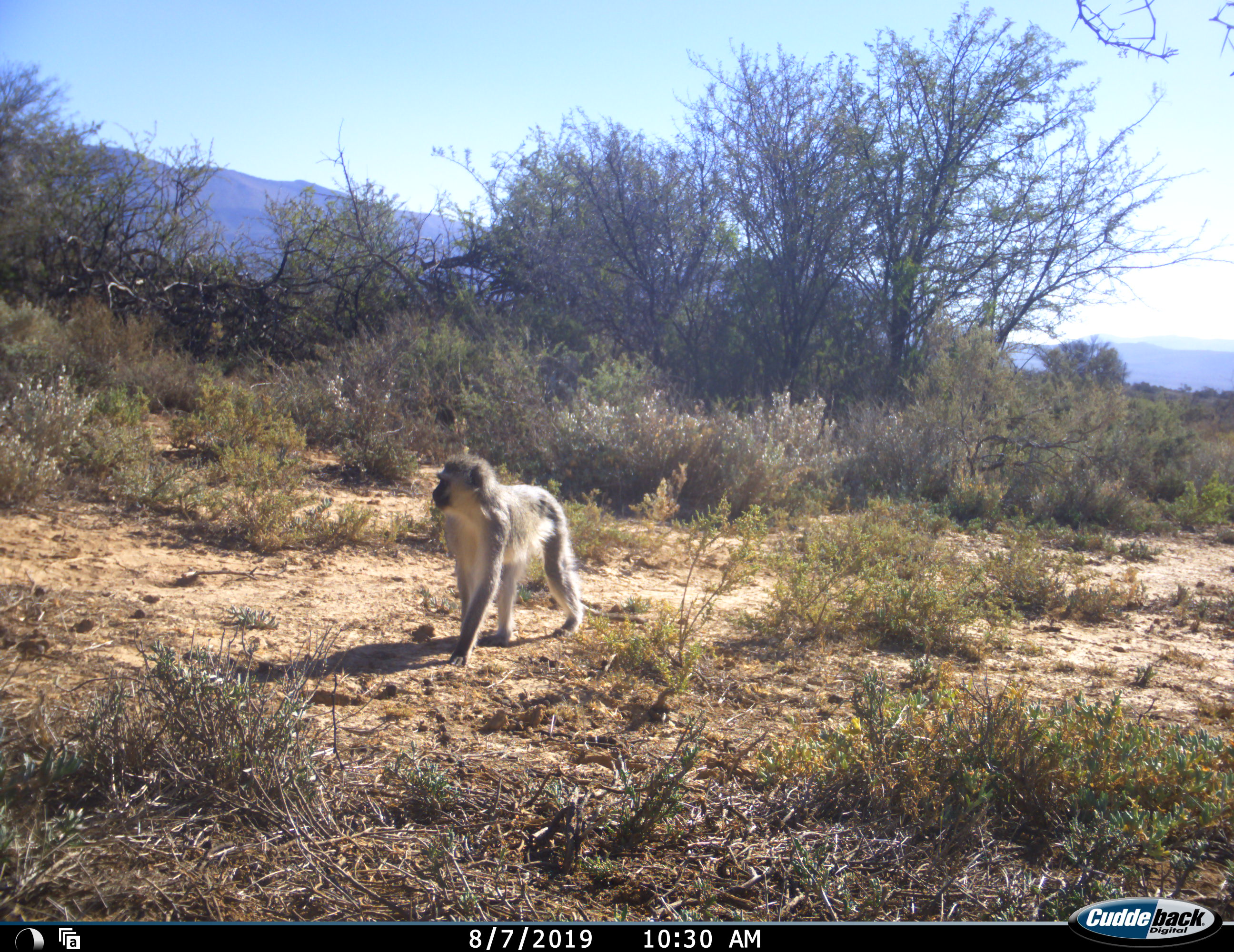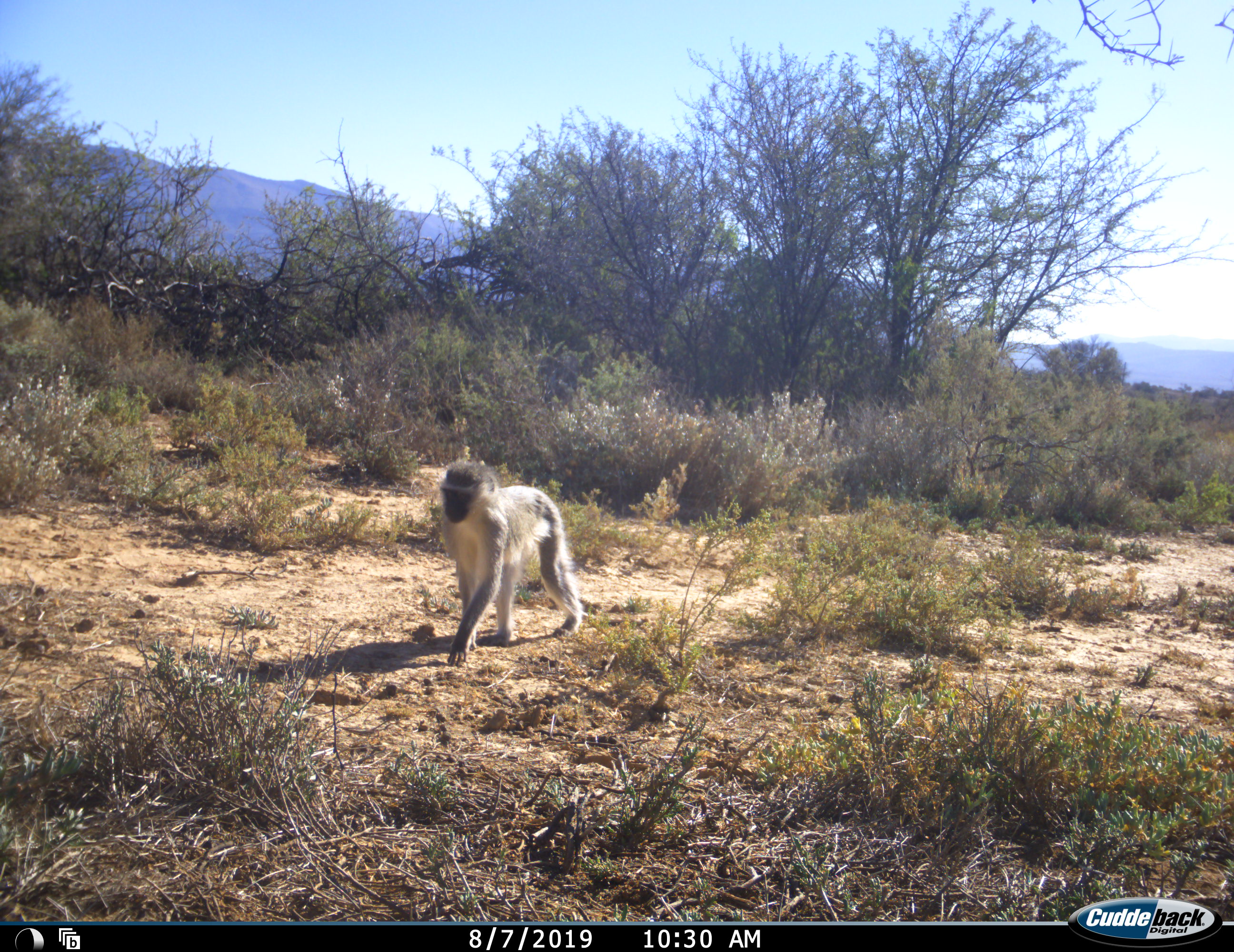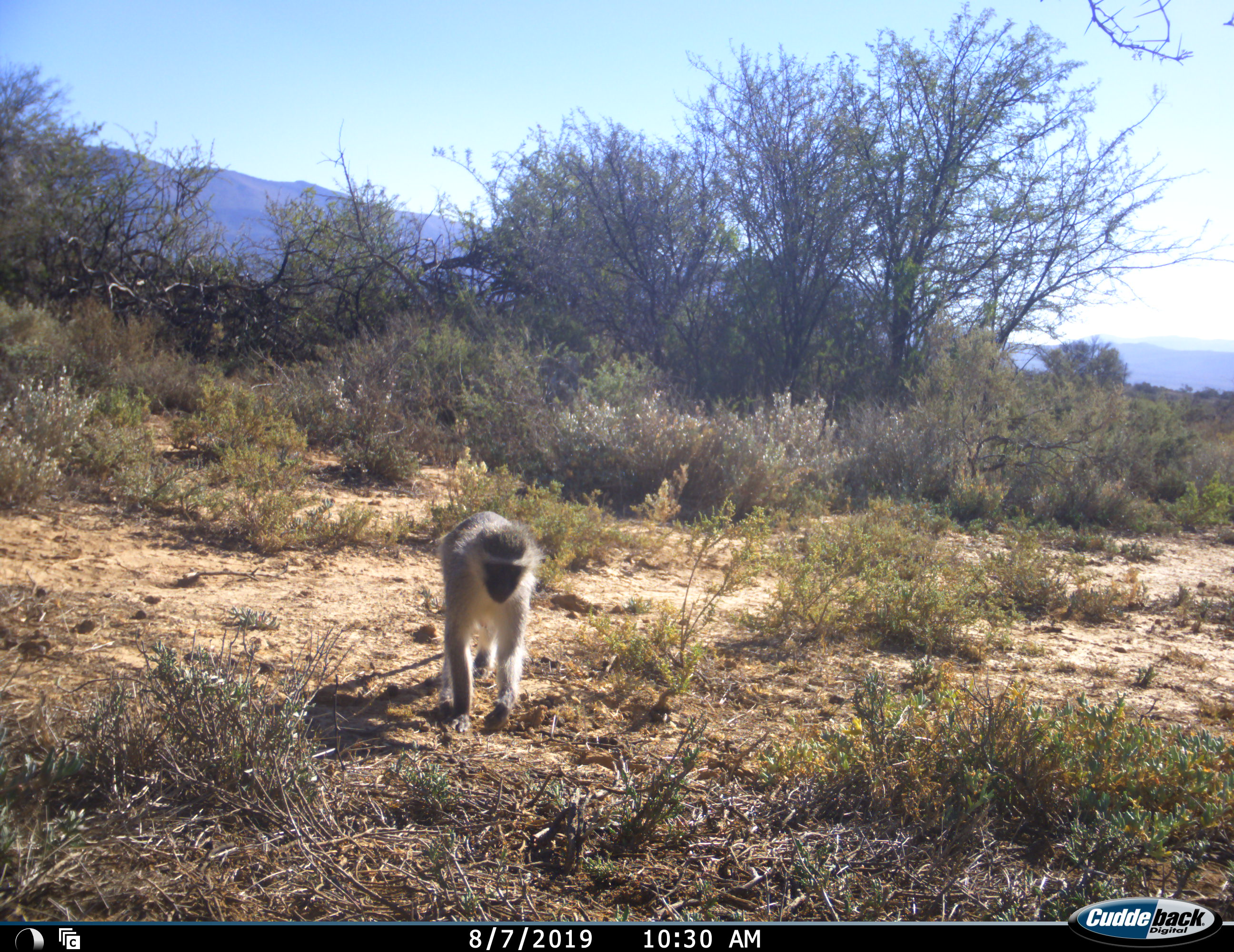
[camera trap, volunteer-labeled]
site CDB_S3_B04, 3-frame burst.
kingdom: Animalia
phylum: Chordata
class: Mammalia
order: Primates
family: Cercopithecidae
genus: Chlorocebus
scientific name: Chlorocebus pygerythrus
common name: vervet monkey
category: monkeyvervet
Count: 1.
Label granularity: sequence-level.